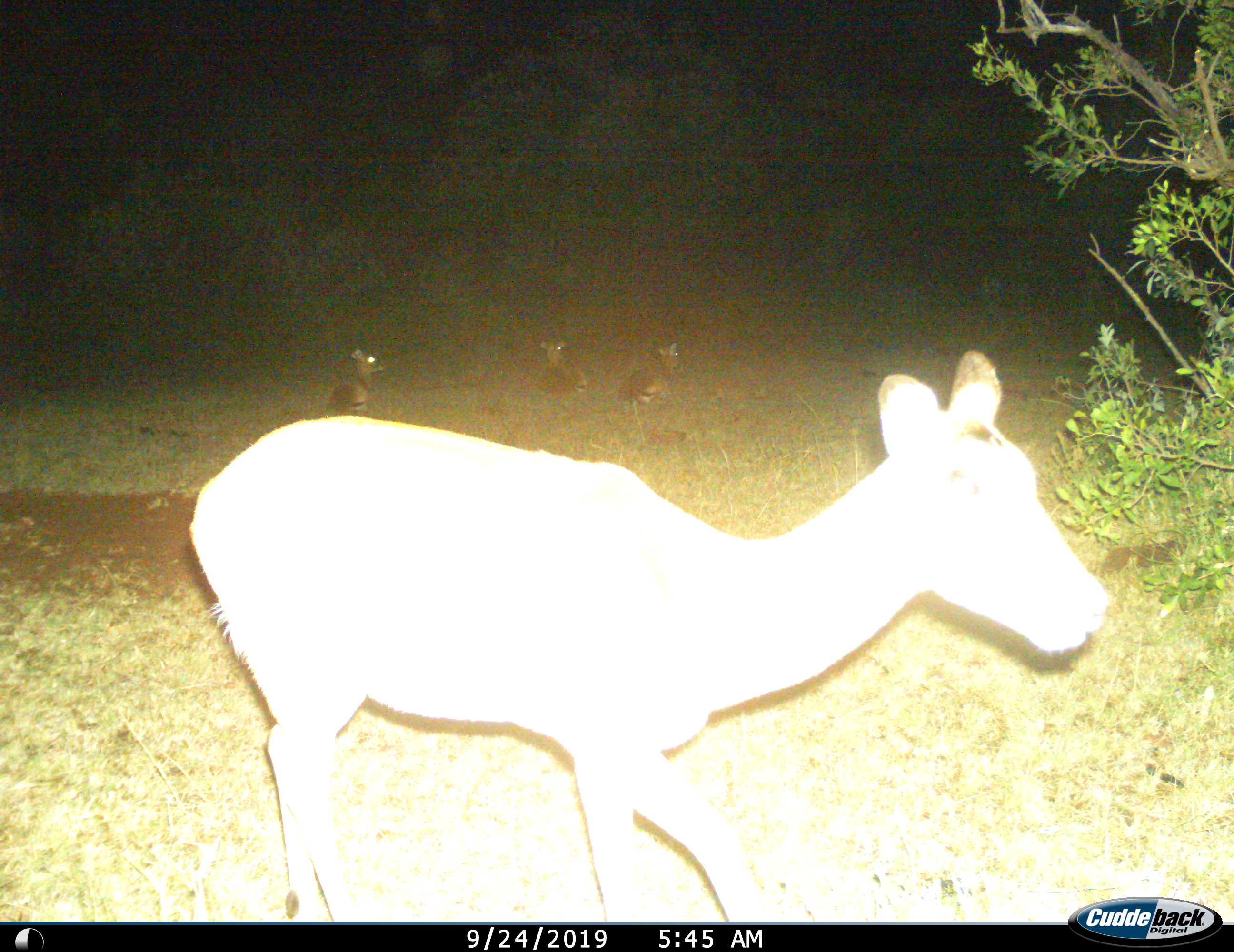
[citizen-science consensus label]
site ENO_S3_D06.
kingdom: Animalia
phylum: Chordata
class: Mammalia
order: Artiodactyla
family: Bovidae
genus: Aepyceros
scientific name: Aepyceros melampus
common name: impala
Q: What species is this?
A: Impala (Aepyceros melampus).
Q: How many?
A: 4.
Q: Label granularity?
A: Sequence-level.